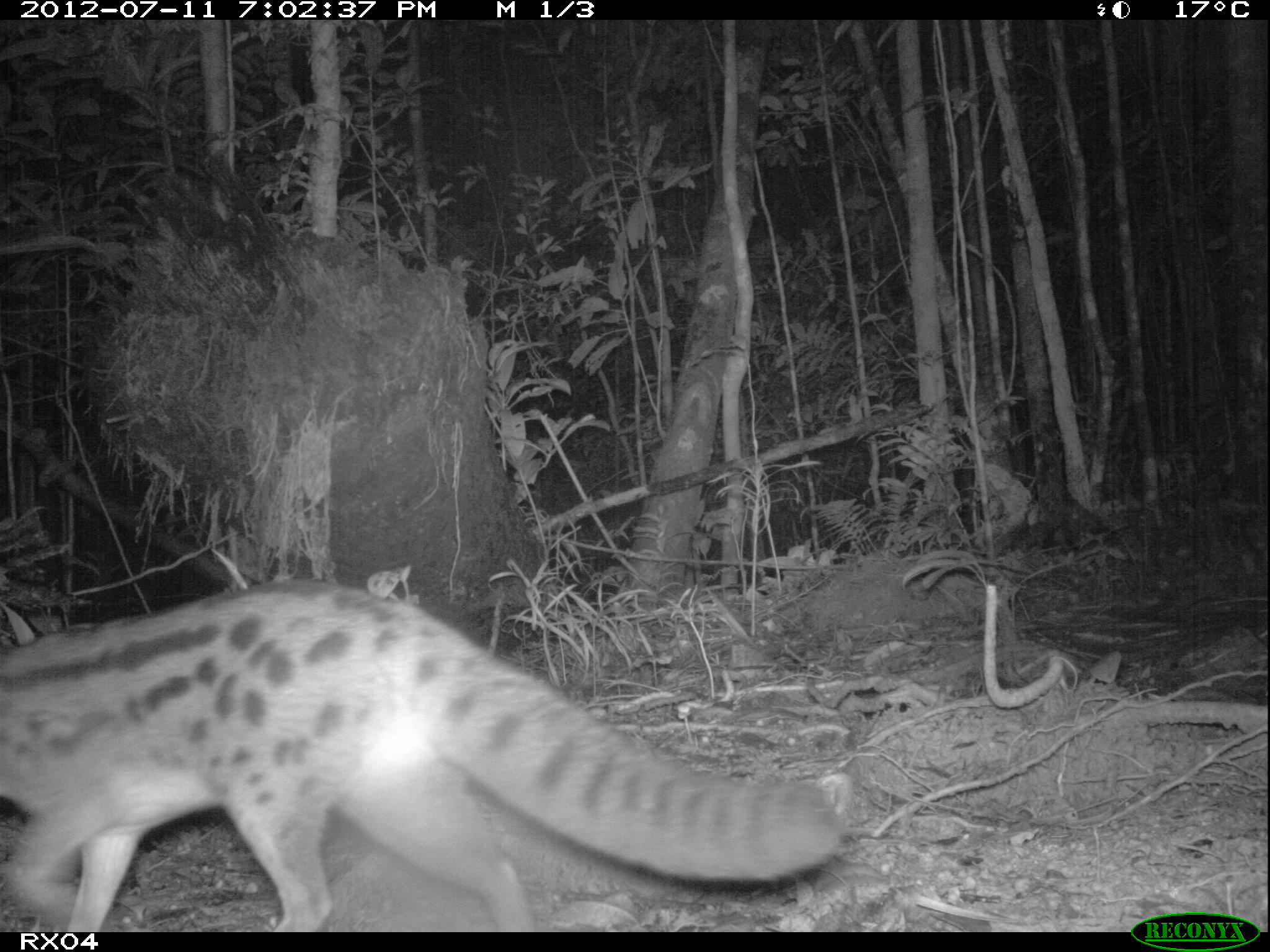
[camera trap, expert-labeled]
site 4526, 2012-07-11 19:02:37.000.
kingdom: Animalia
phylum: Chordata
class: Mammalia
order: Carnivora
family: Eupleridae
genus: Fossa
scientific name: Fossa fossana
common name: fanaloka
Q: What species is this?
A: Fossa fossana (fanaloka).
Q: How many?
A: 1.